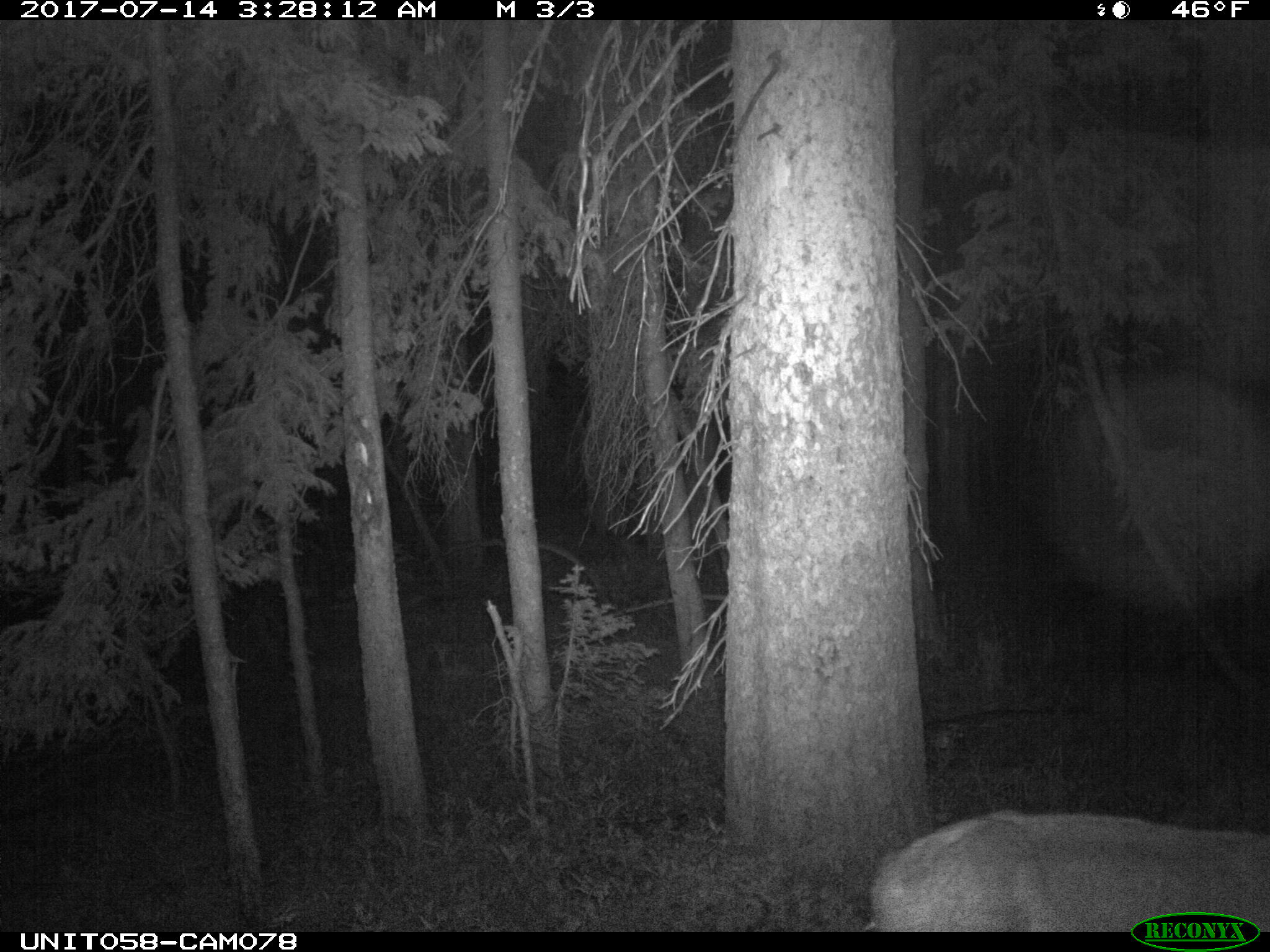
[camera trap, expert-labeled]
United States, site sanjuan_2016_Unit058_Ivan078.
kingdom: Animalia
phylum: Chordata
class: Mammalia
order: Artiodactyla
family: Cervidae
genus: Odocoileus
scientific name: Odocoileus hemionus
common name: mule deer